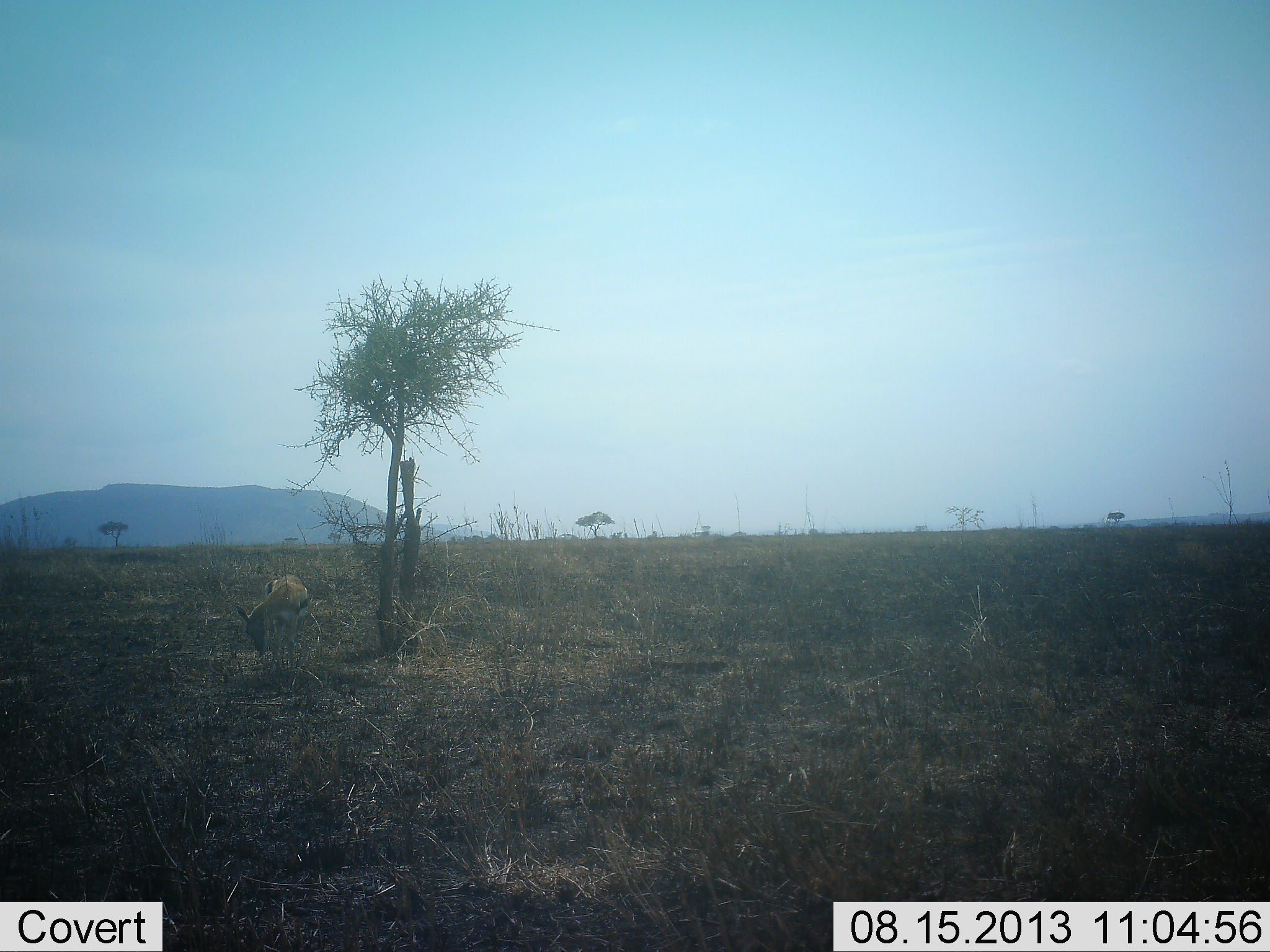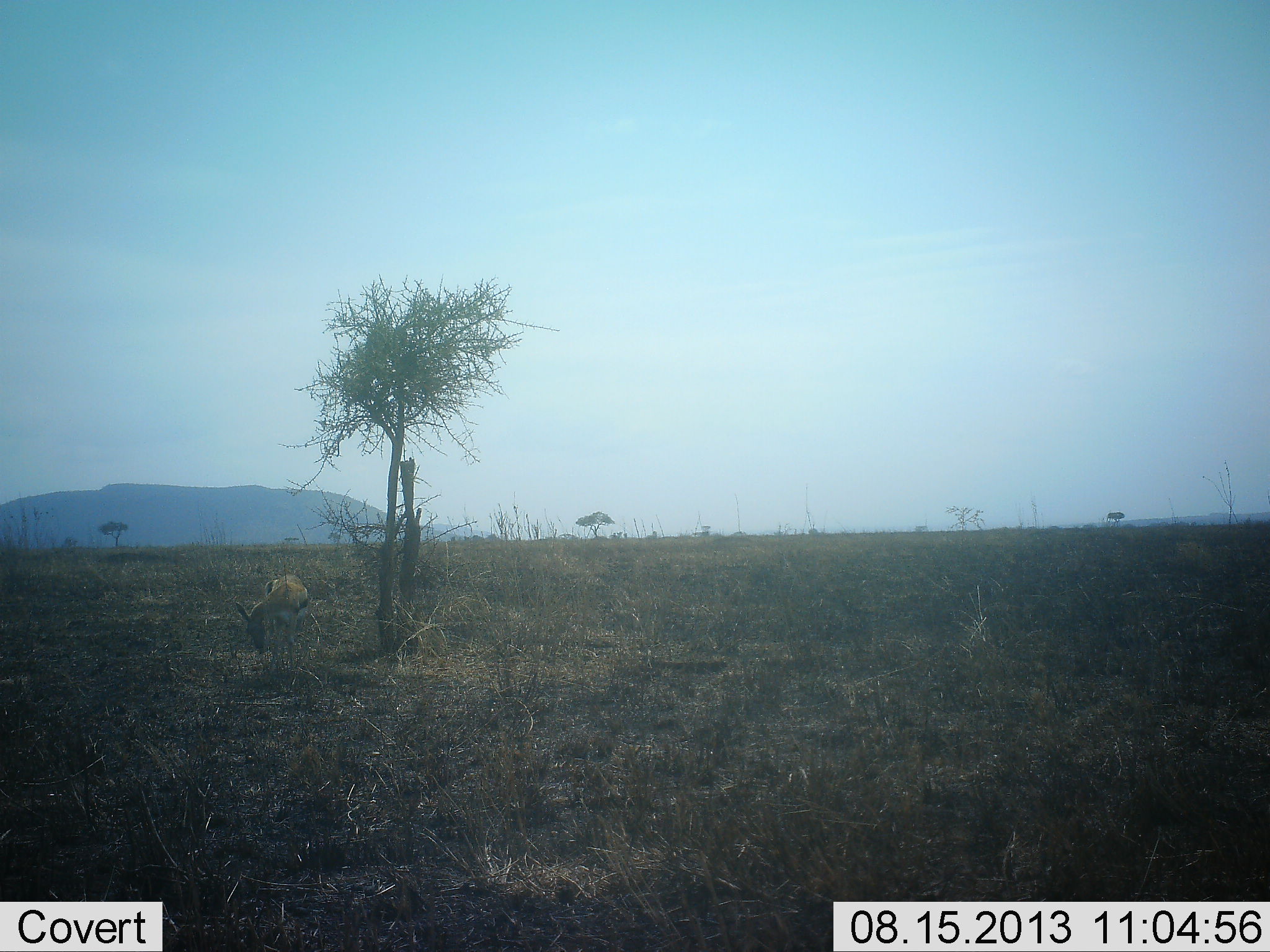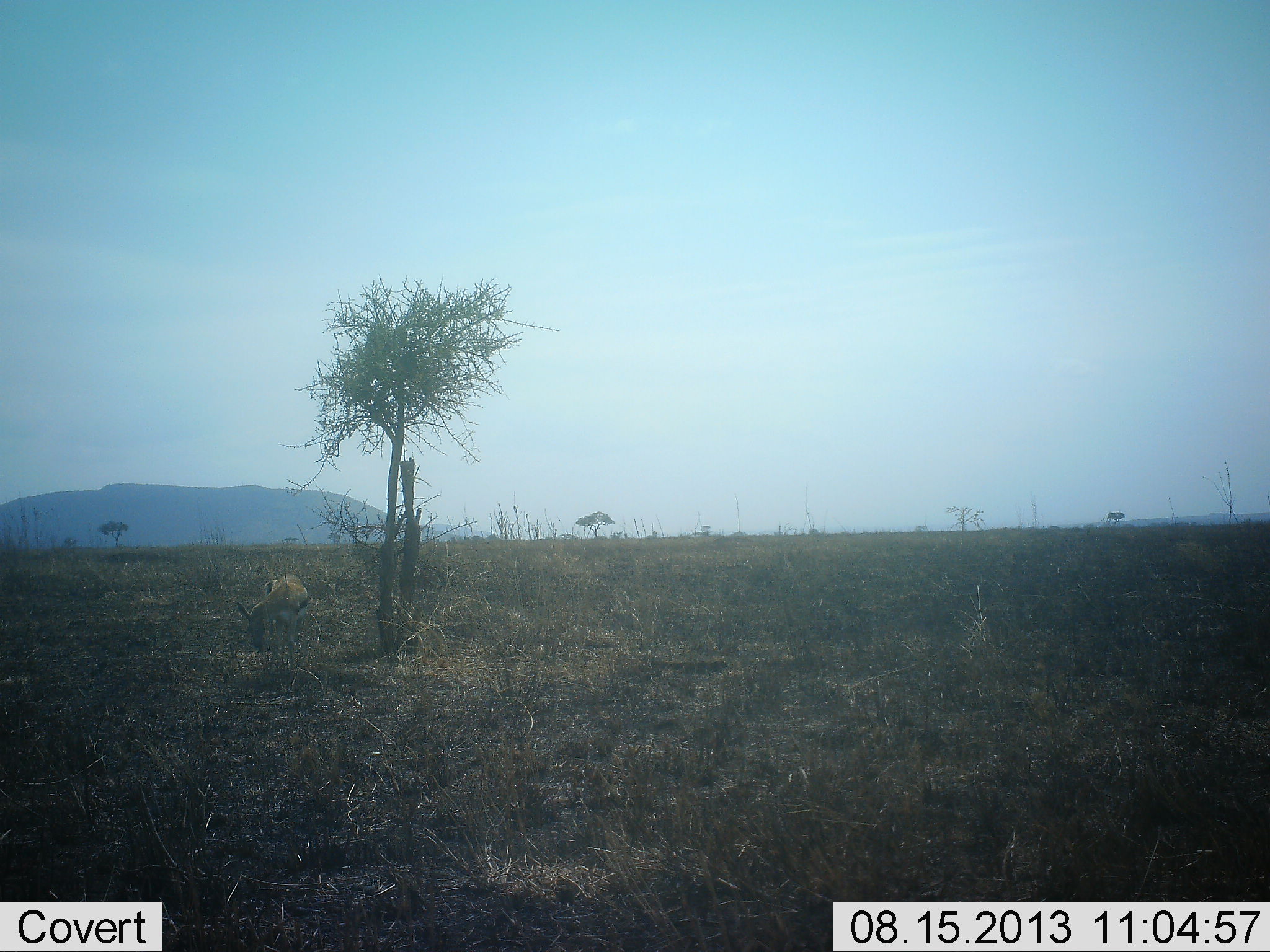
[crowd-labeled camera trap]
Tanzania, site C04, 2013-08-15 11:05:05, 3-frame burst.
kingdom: Animalia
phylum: Chordata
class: Mammalia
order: Artiodactyla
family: Bovidae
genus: Eudorcas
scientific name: Eudorcas thomsonii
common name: thomson's gazelle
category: gazellethomsons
Gazellethomsons (thomson's gazelle) (Eudorcas thomsonii), count 1. Behavior (volunteer vote fractions): standing 42%, resting 0%, moving 0%, interacting 0%. Young present (vote fraction): 0%. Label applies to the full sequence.